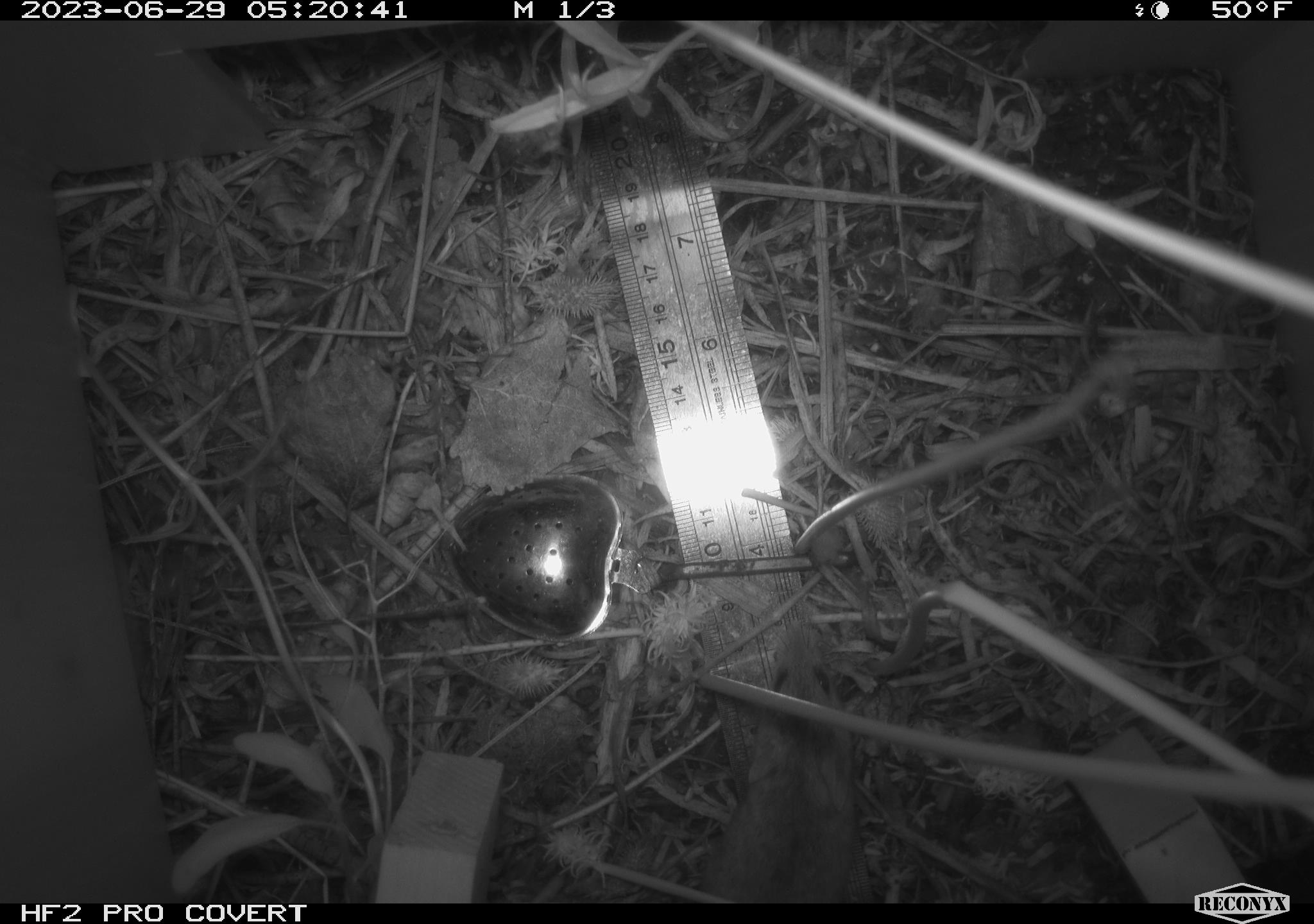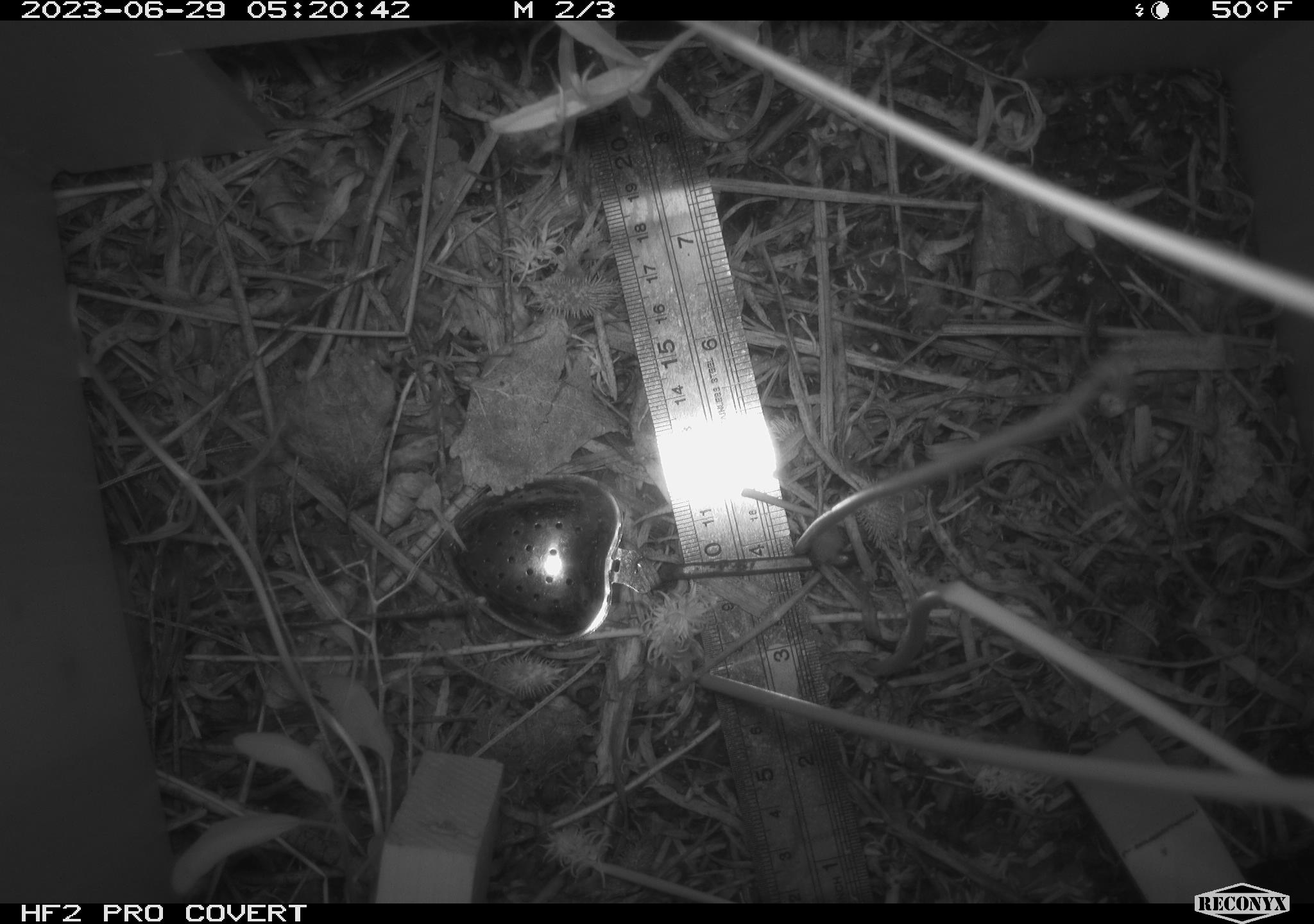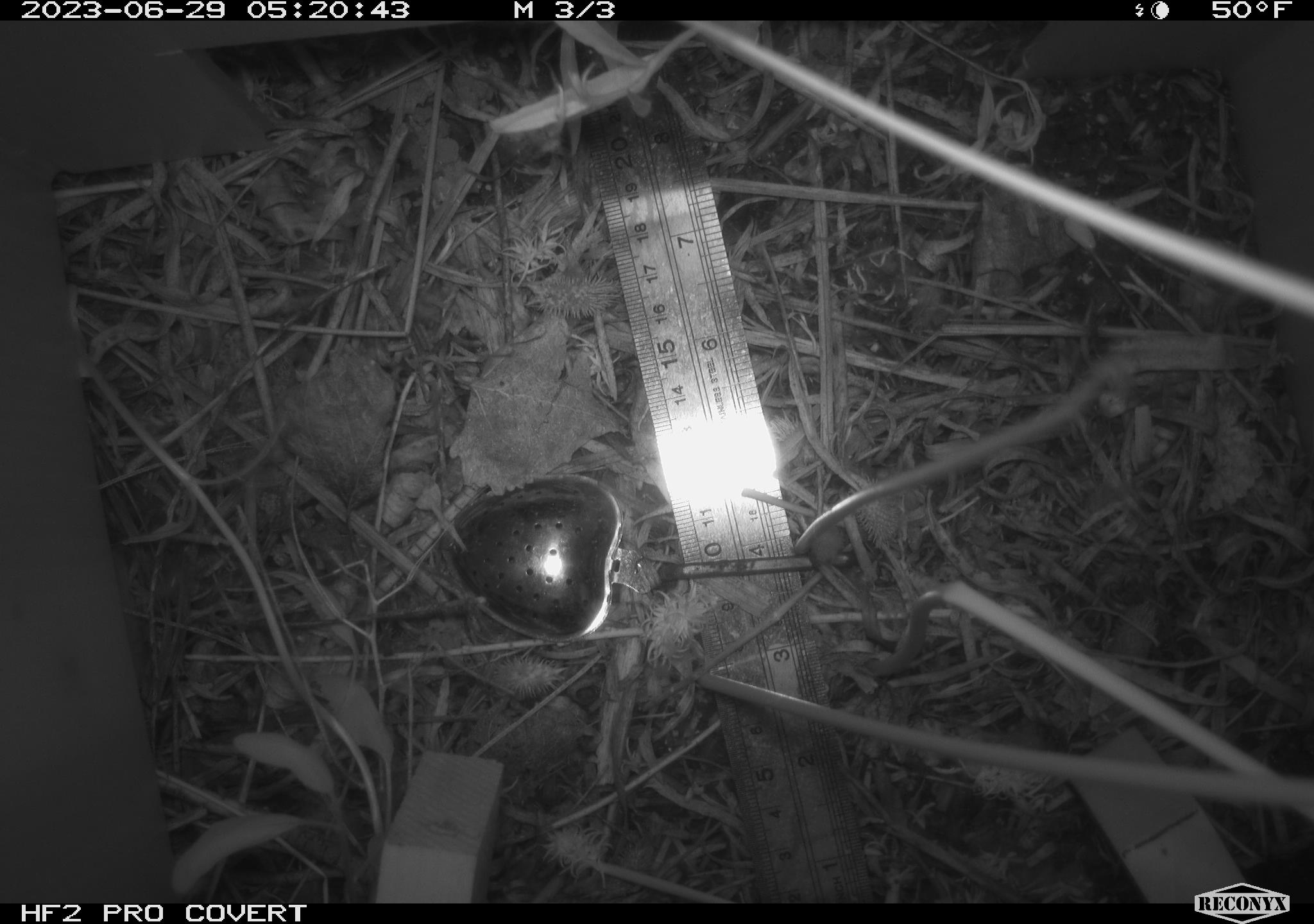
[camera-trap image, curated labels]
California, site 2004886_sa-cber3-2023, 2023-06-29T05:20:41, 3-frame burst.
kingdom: Animalia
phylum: Chordata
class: Mammalia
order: Rodentia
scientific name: Rodentia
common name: mouse species